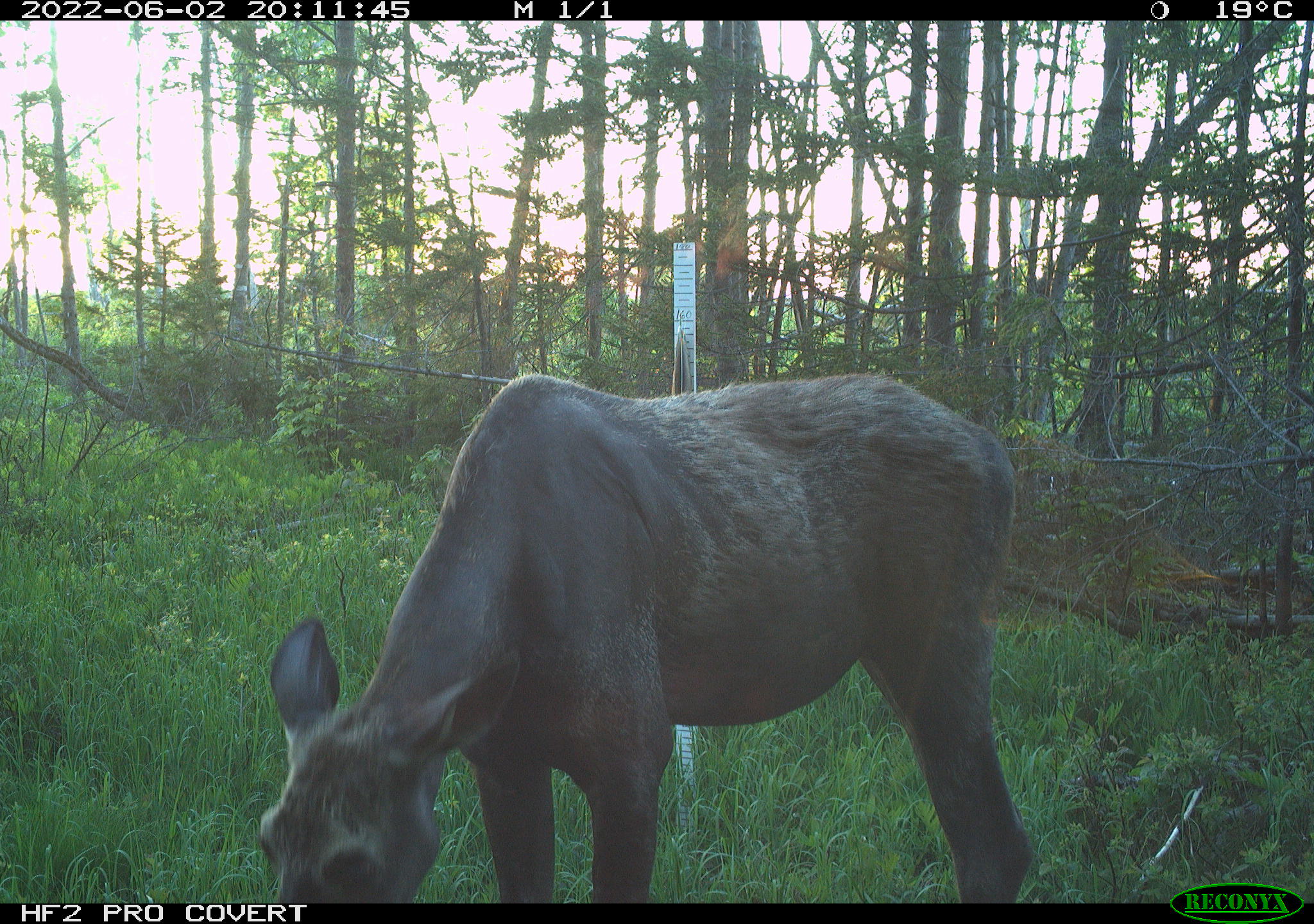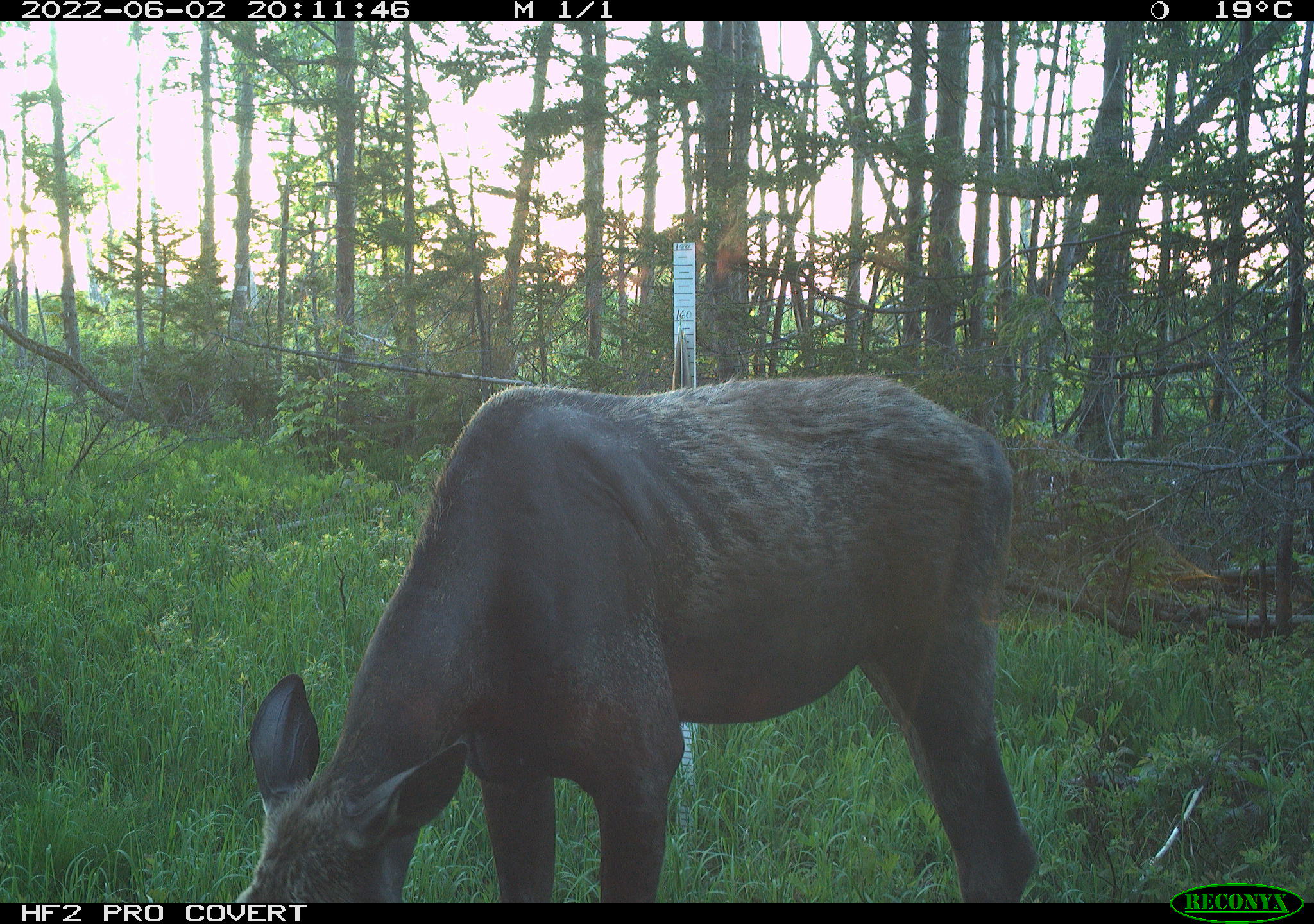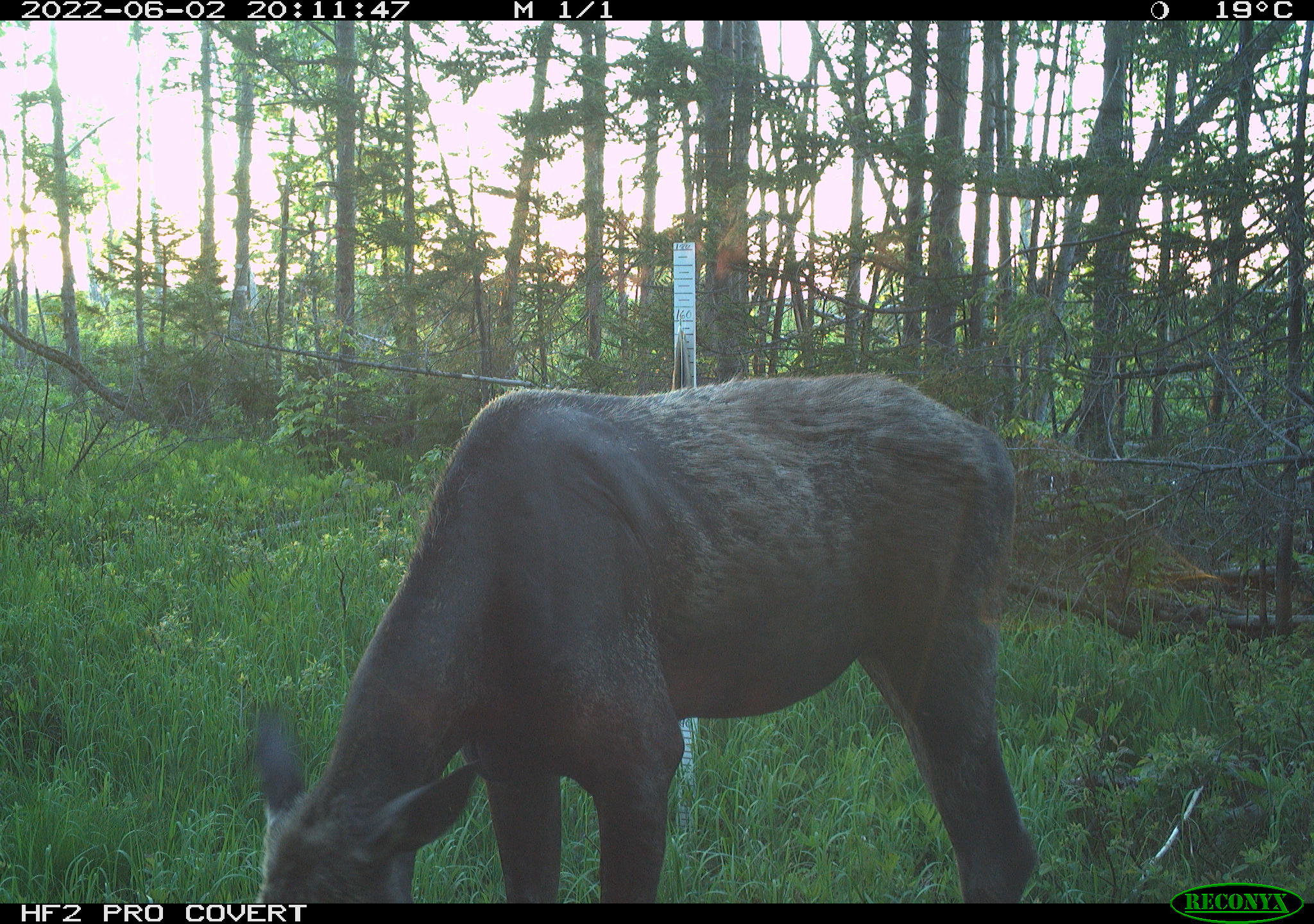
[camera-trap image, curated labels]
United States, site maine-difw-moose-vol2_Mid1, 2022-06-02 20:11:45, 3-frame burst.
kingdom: Animalia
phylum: Chordata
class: Mammalia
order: Artiodactyla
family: Cervidae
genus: Alces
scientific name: Alces alces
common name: moose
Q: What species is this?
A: Moose (Alces alces).